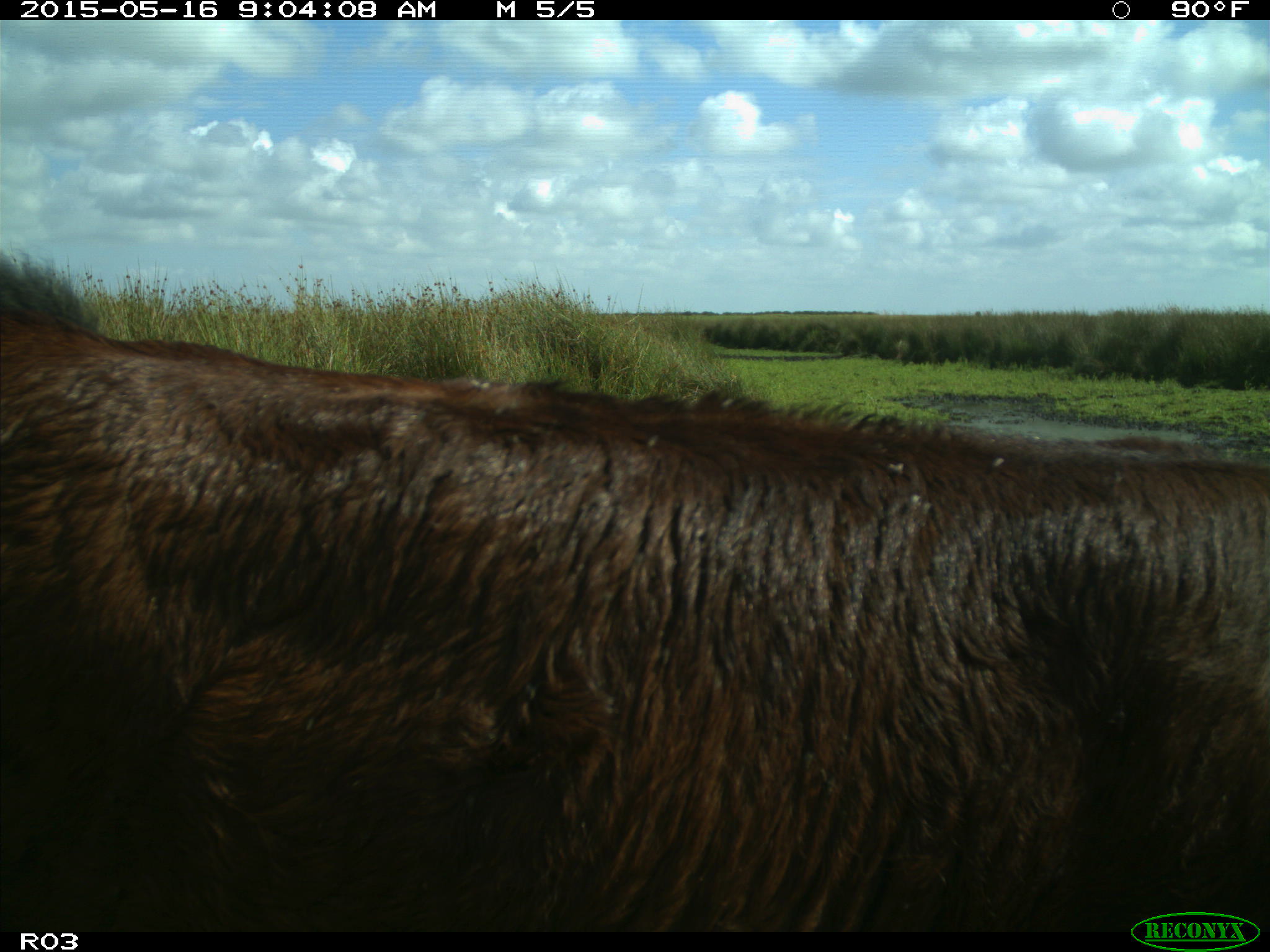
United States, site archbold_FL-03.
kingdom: Animalia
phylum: Chordata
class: Mammalia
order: Artiodactyla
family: Bovidae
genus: Bos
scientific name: Bos taurus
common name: domestic cow